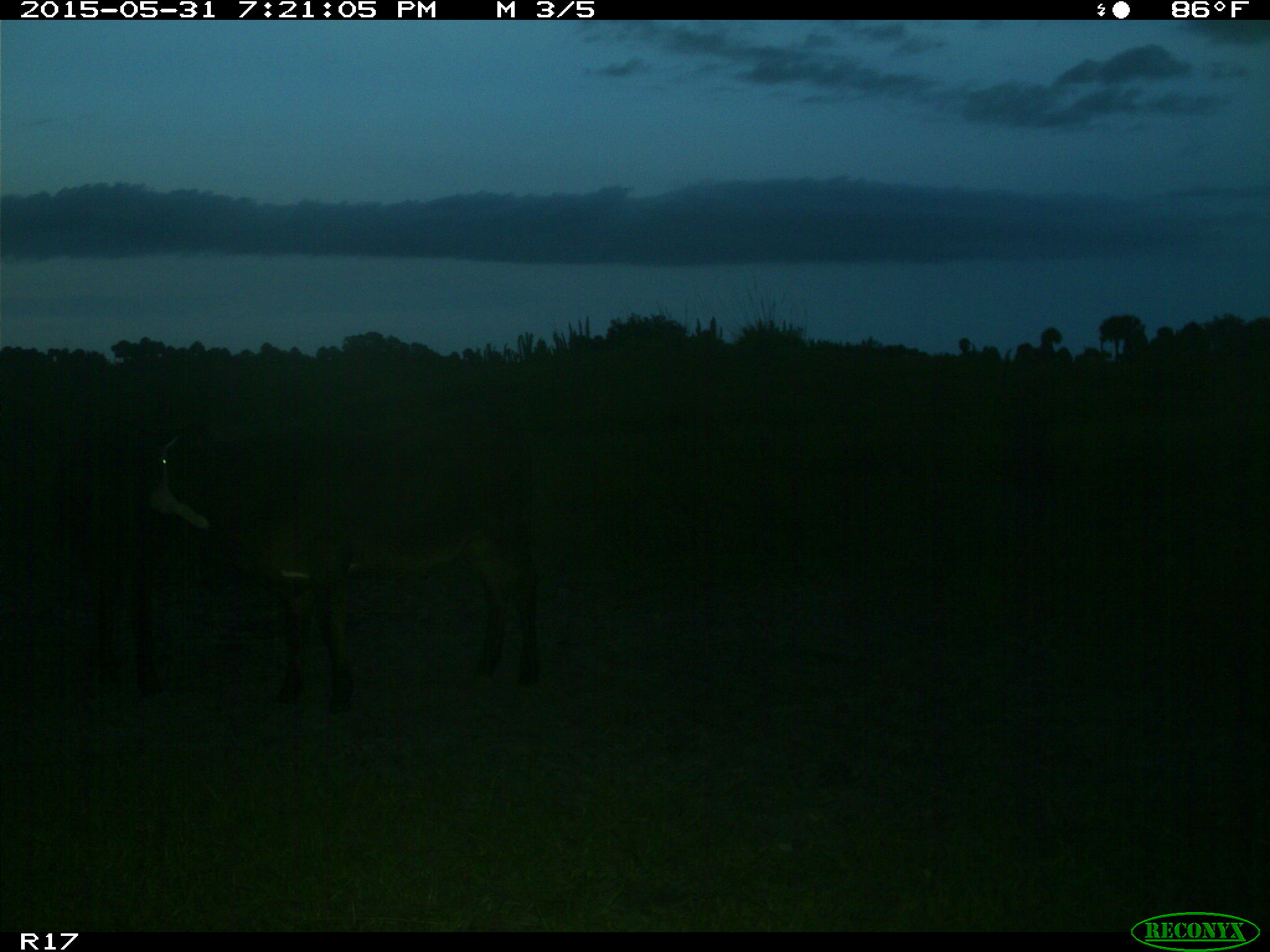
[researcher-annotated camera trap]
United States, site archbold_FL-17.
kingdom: Animalia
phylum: Chordata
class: Mammalia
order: Artiodactyla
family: Bovidae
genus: Bos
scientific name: Bos taurus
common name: domestic cow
Bos taurus (domestic cow).